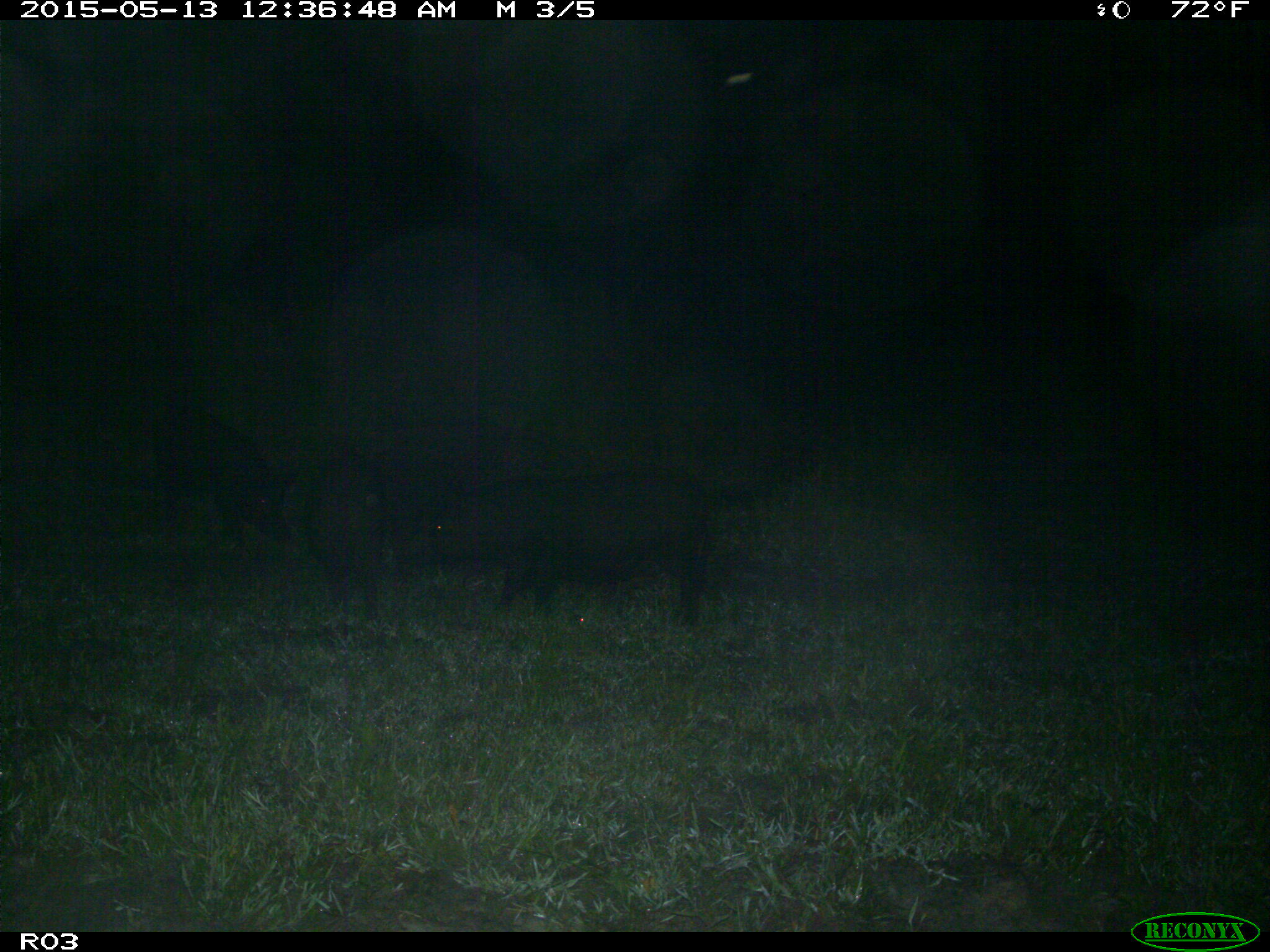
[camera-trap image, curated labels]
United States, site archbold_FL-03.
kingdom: Animalia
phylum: Chordata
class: Mammalia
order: Artiodactyla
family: Suidae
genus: Sus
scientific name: Sus scrofa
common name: wild boar